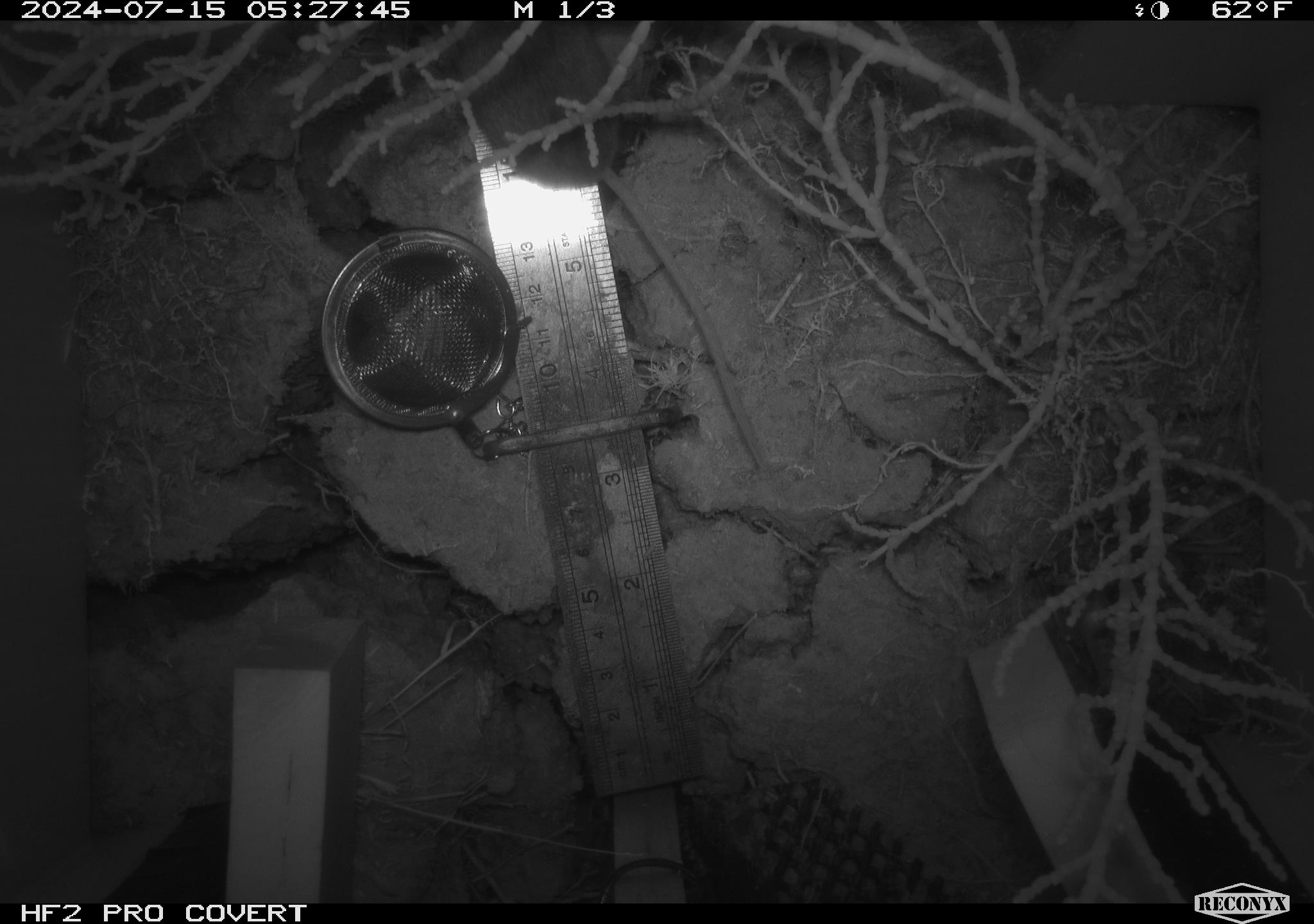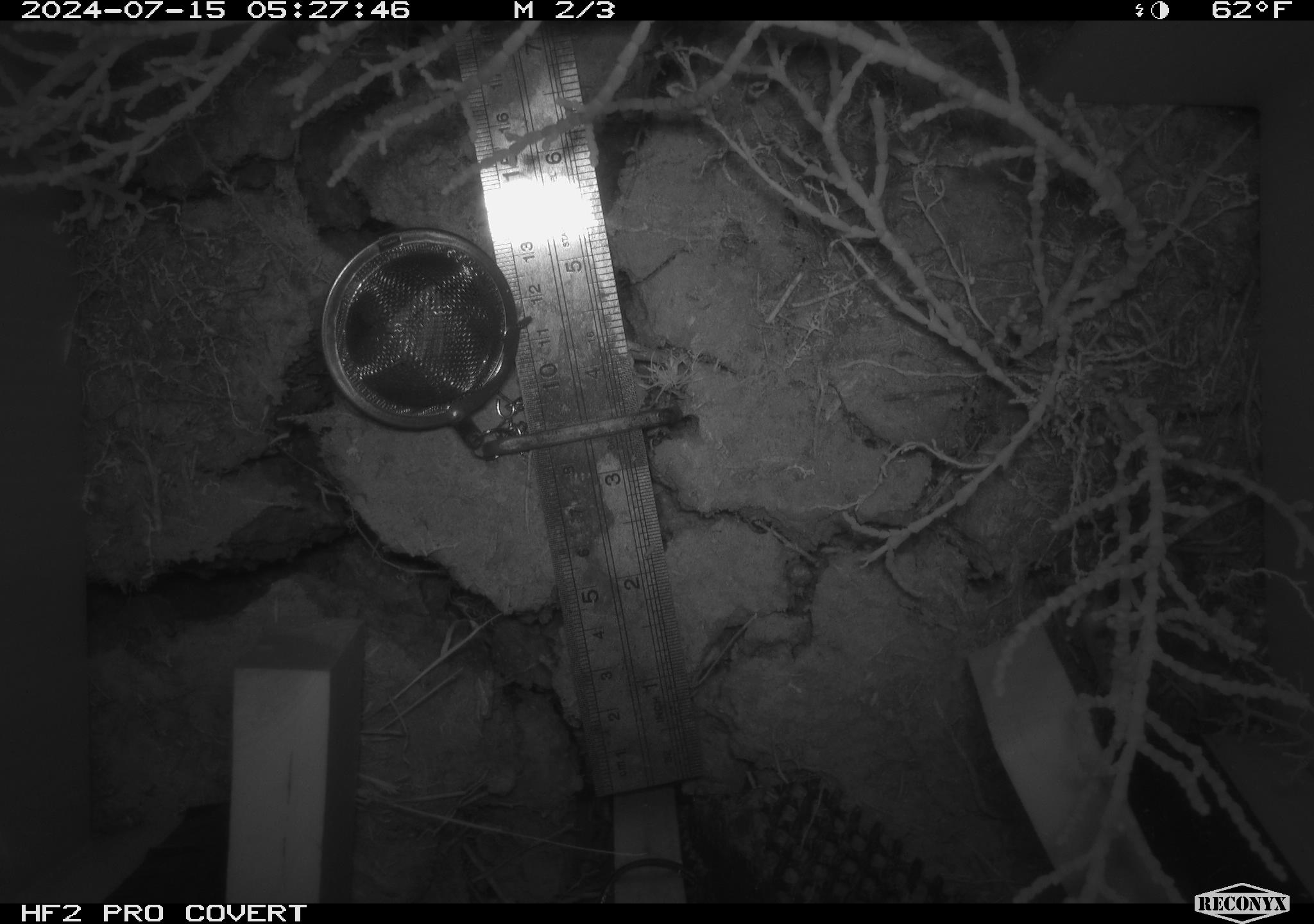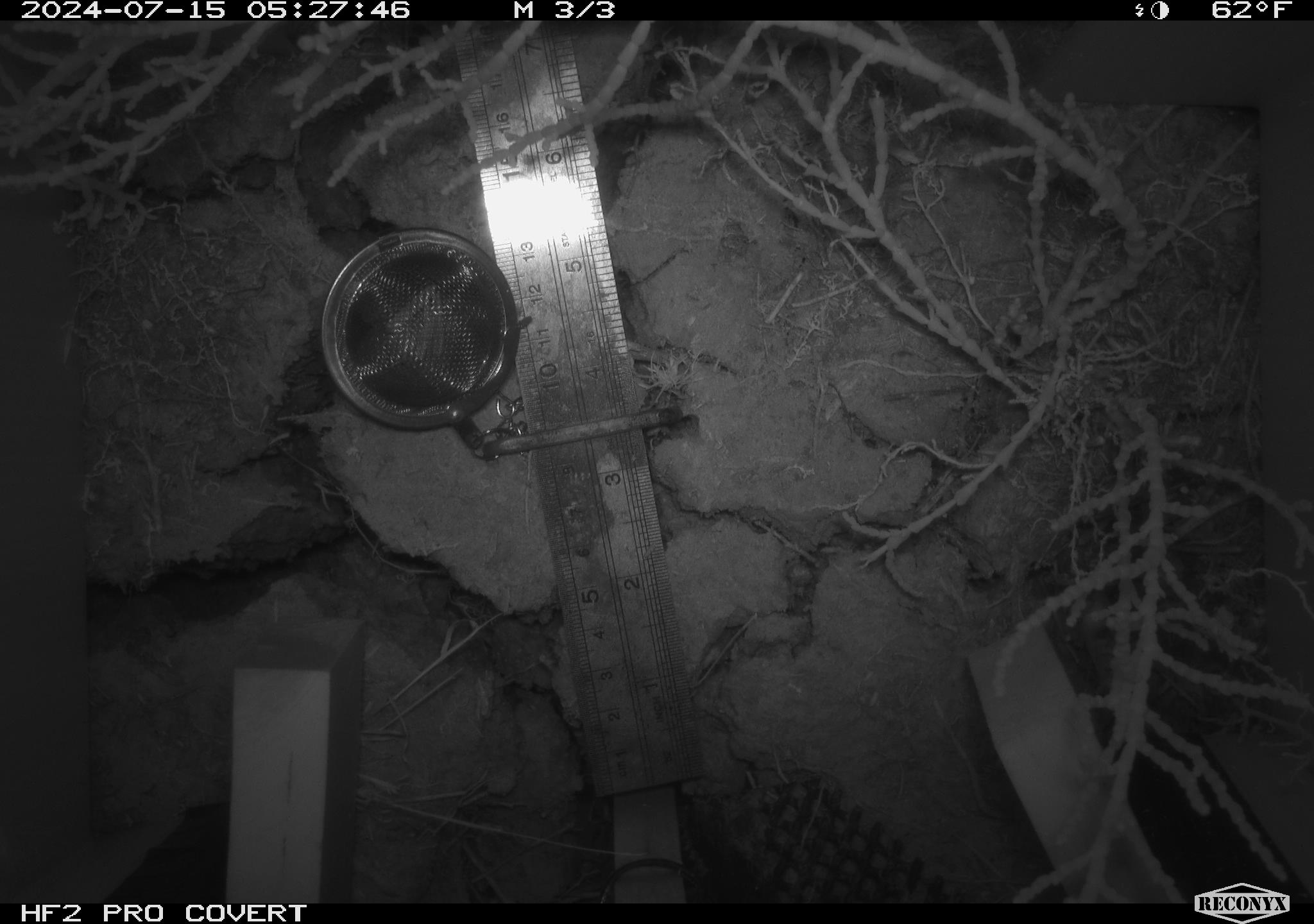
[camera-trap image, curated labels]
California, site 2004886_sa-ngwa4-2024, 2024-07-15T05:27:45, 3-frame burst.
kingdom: Animalia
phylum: Chordata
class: Mammalia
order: Rodentia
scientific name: Rodentia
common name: mouse species